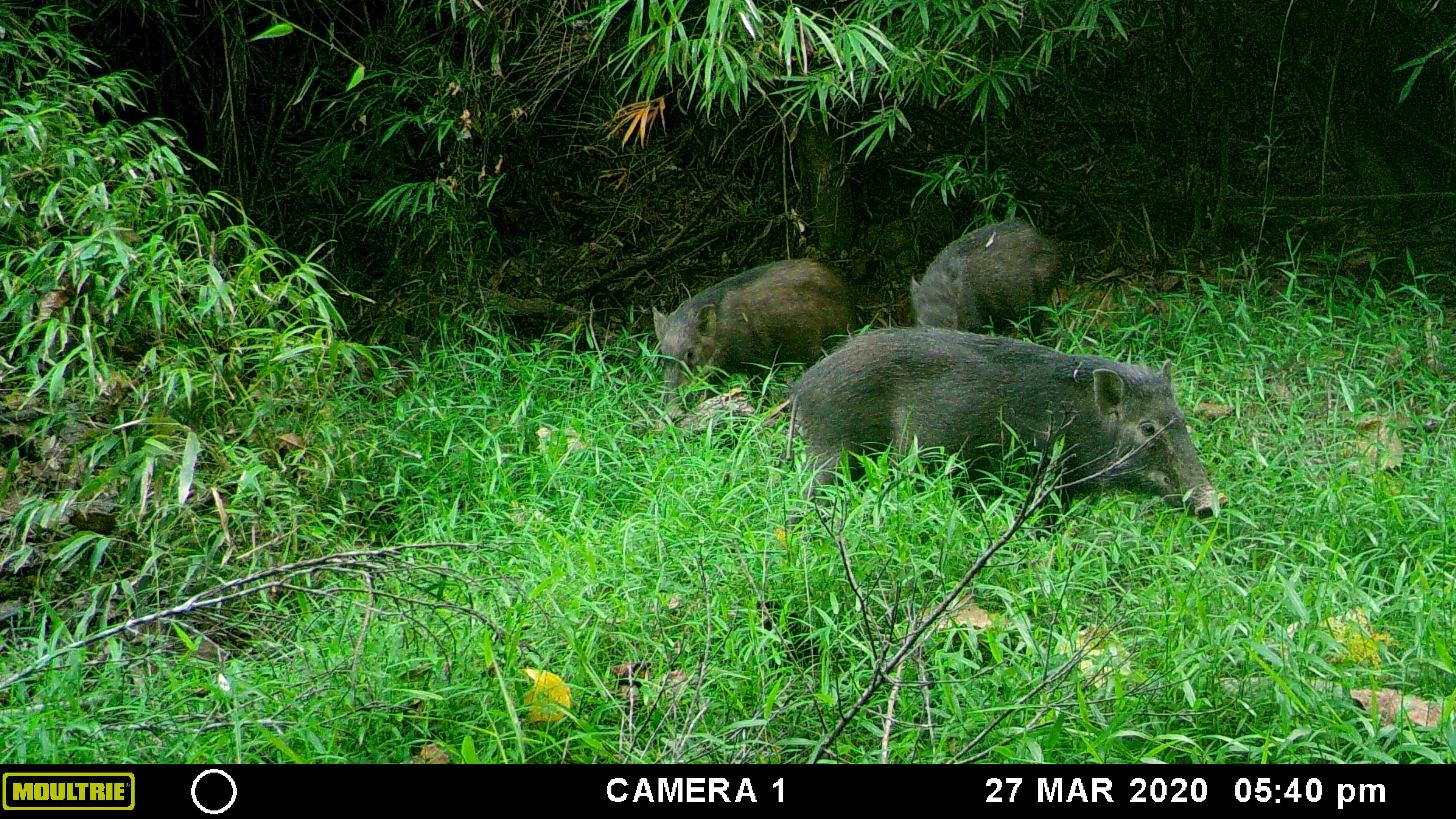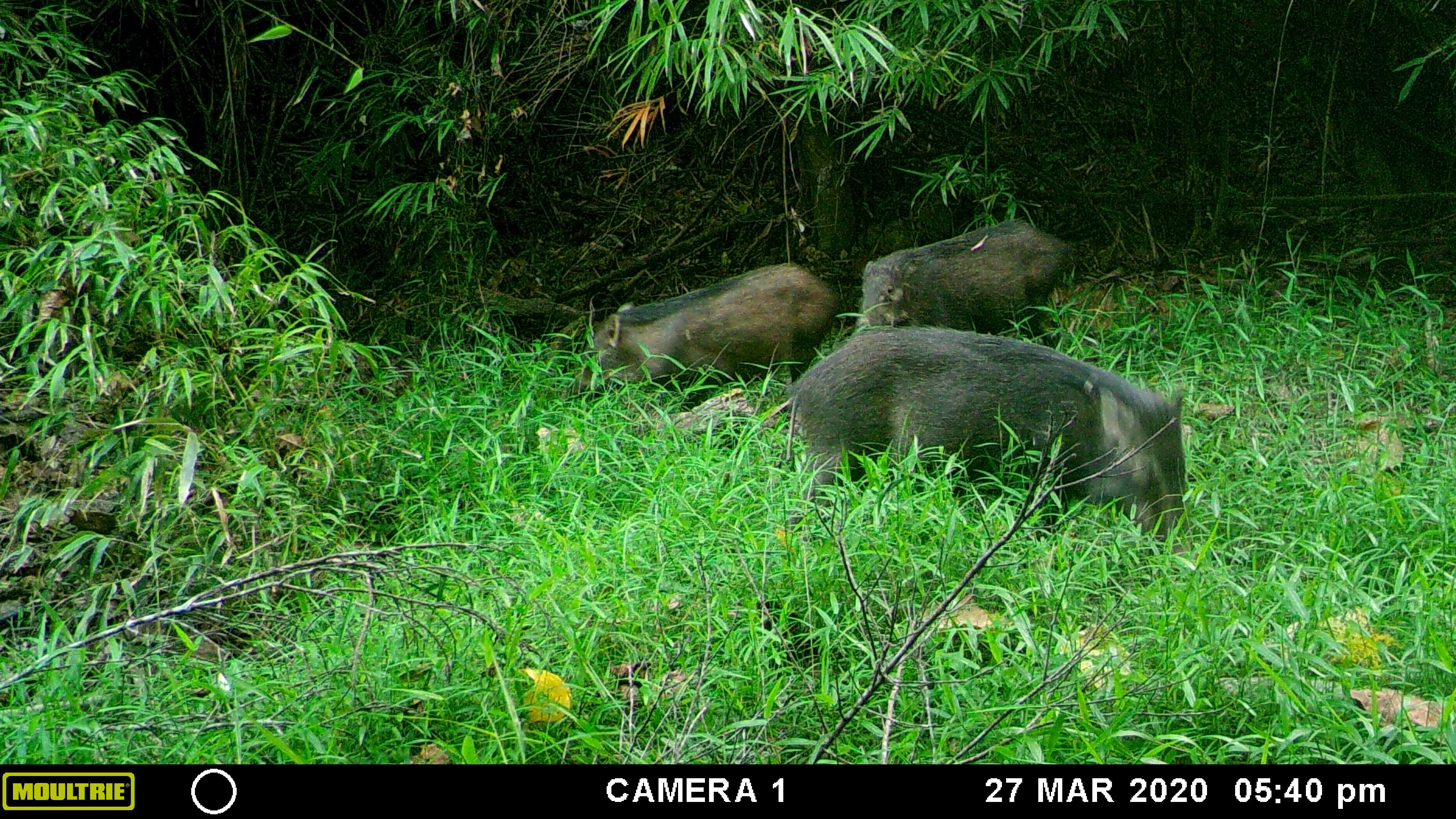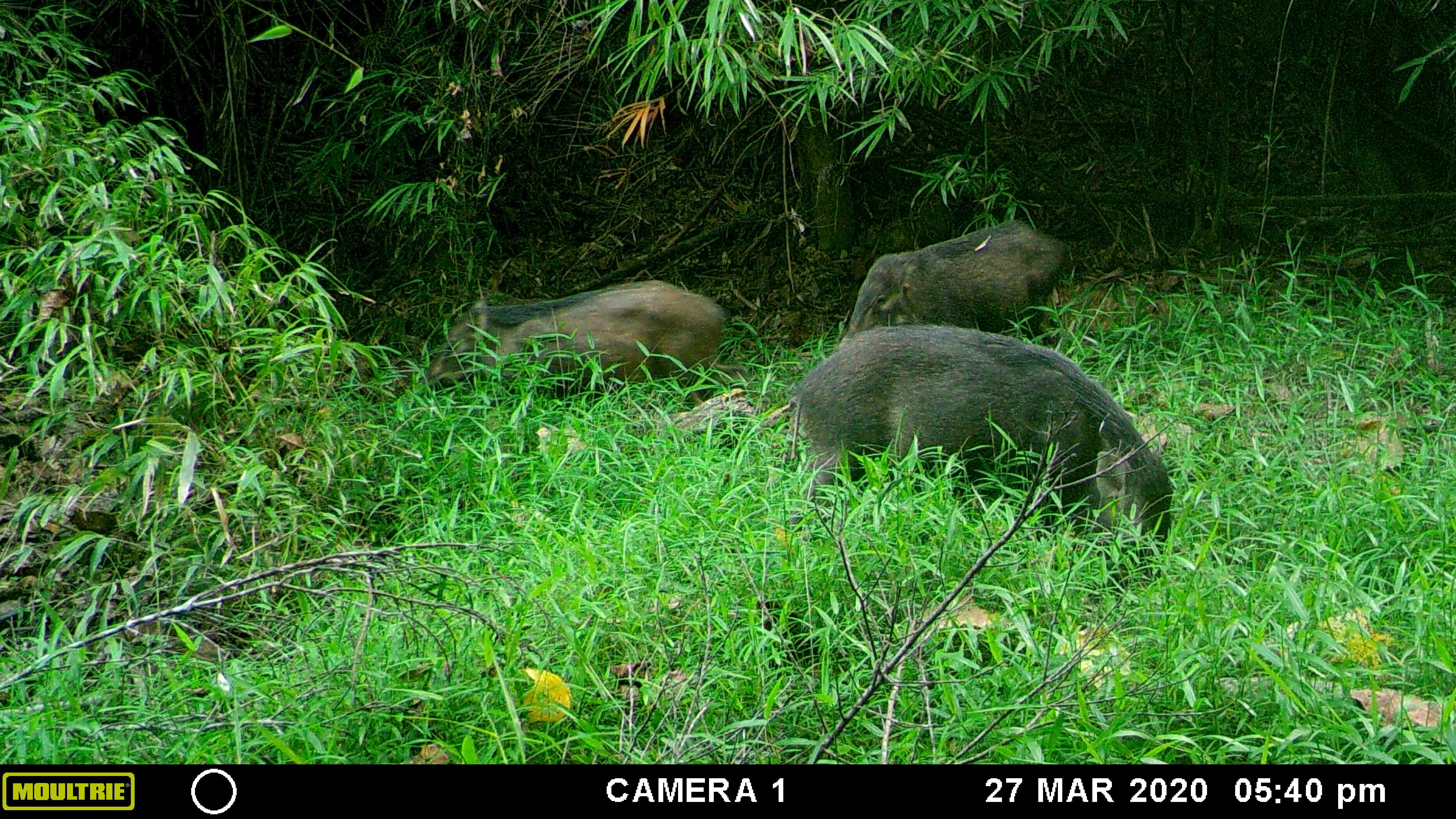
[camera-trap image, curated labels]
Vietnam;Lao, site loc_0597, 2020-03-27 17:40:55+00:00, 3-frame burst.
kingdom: Animalia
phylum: Chordata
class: Mammalia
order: Artiodactyla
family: Suidae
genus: Sus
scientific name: Sus scrofa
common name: eurasian wild pig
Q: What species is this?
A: Eurasian wild pig (Sus scrofa).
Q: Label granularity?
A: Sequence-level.